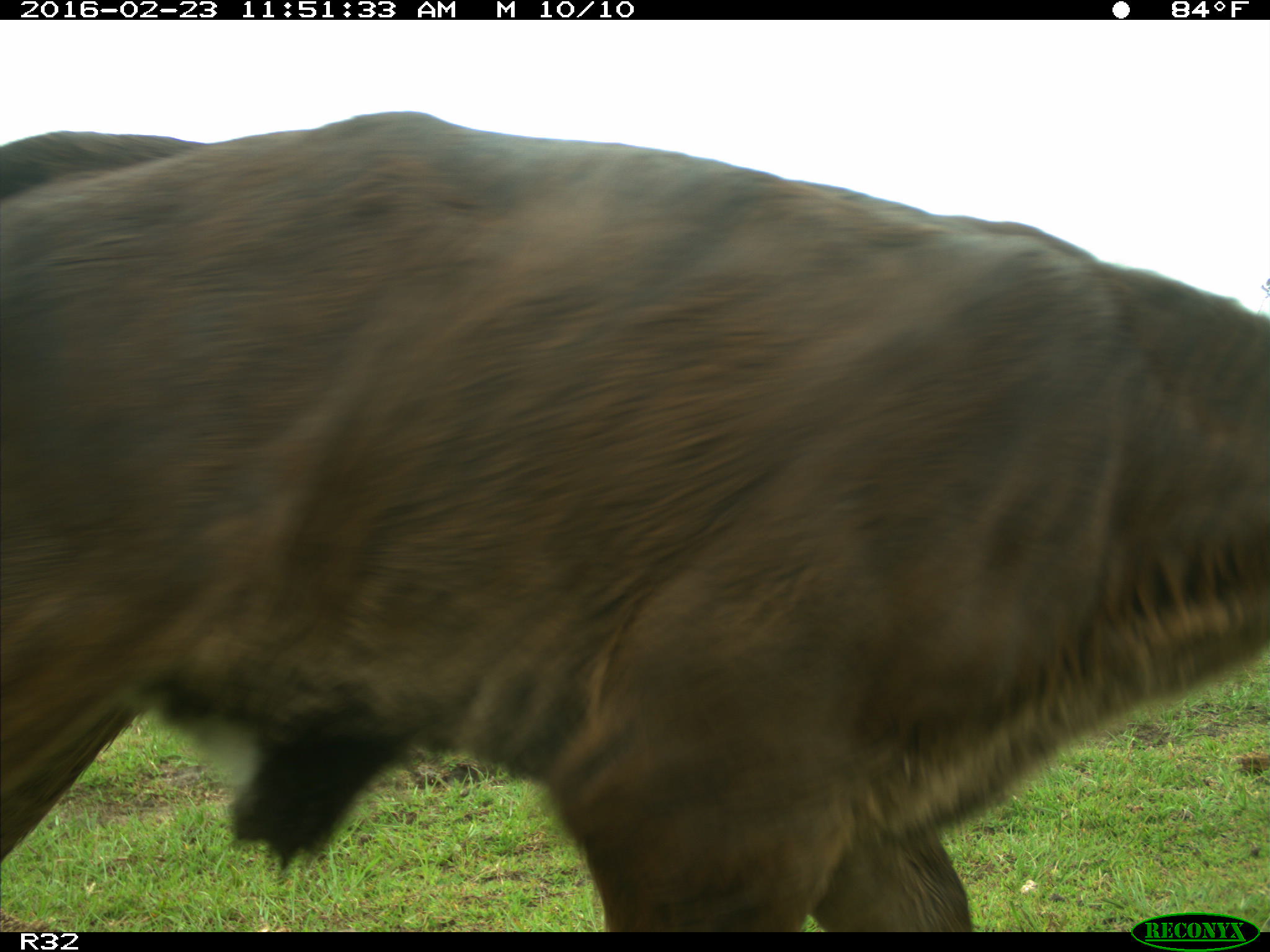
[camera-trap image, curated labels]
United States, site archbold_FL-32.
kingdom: Animalia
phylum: Chordata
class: Mammalia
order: Artiodactyla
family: Bovidae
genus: Bos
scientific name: Bos taurus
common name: domestic cow